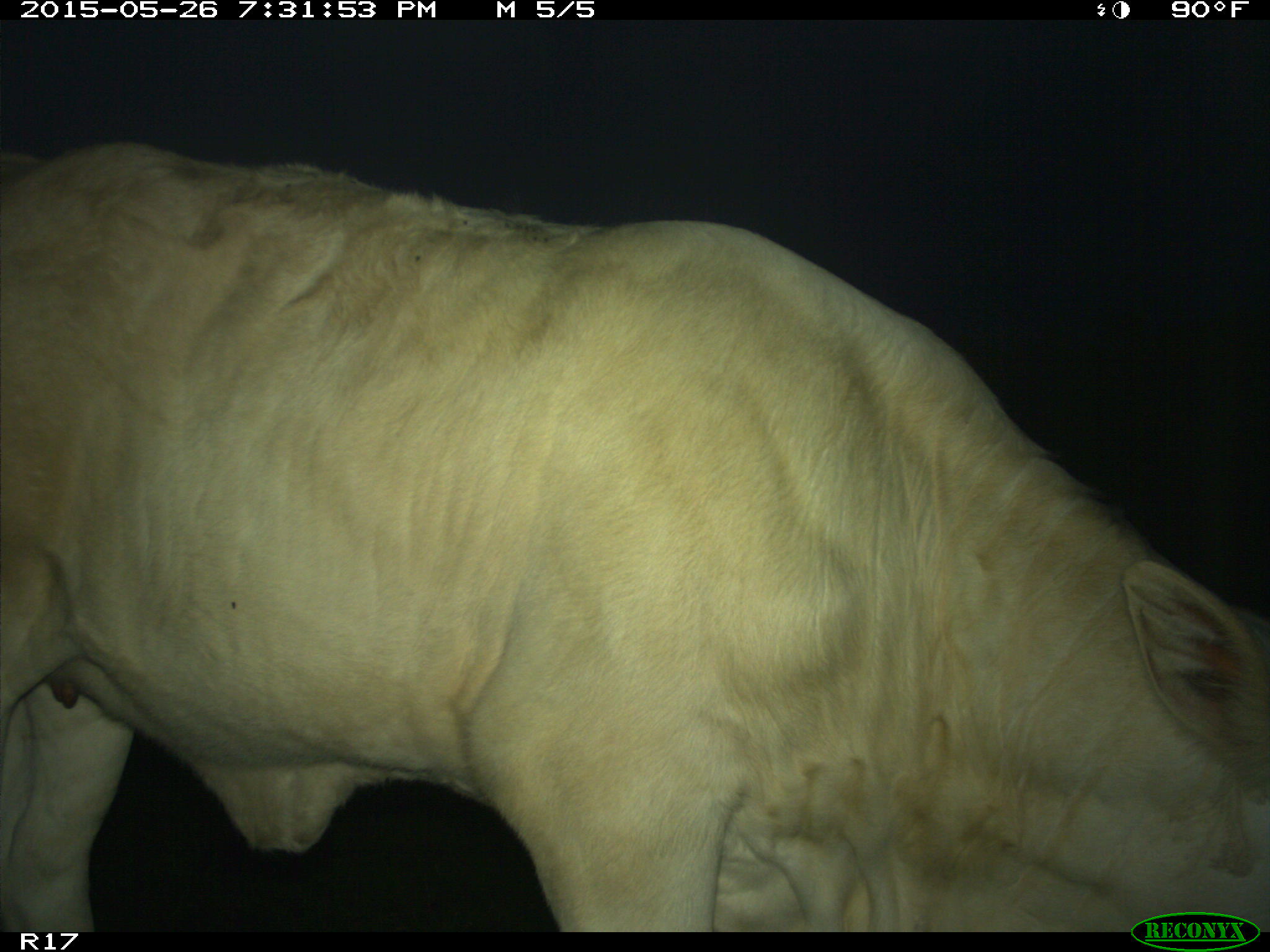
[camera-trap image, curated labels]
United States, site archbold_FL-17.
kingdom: Animalia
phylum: Chordata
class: Mammalia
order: Artiodactyla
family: Bovidae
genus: Bos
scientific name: Bos taurus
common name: domestic cow